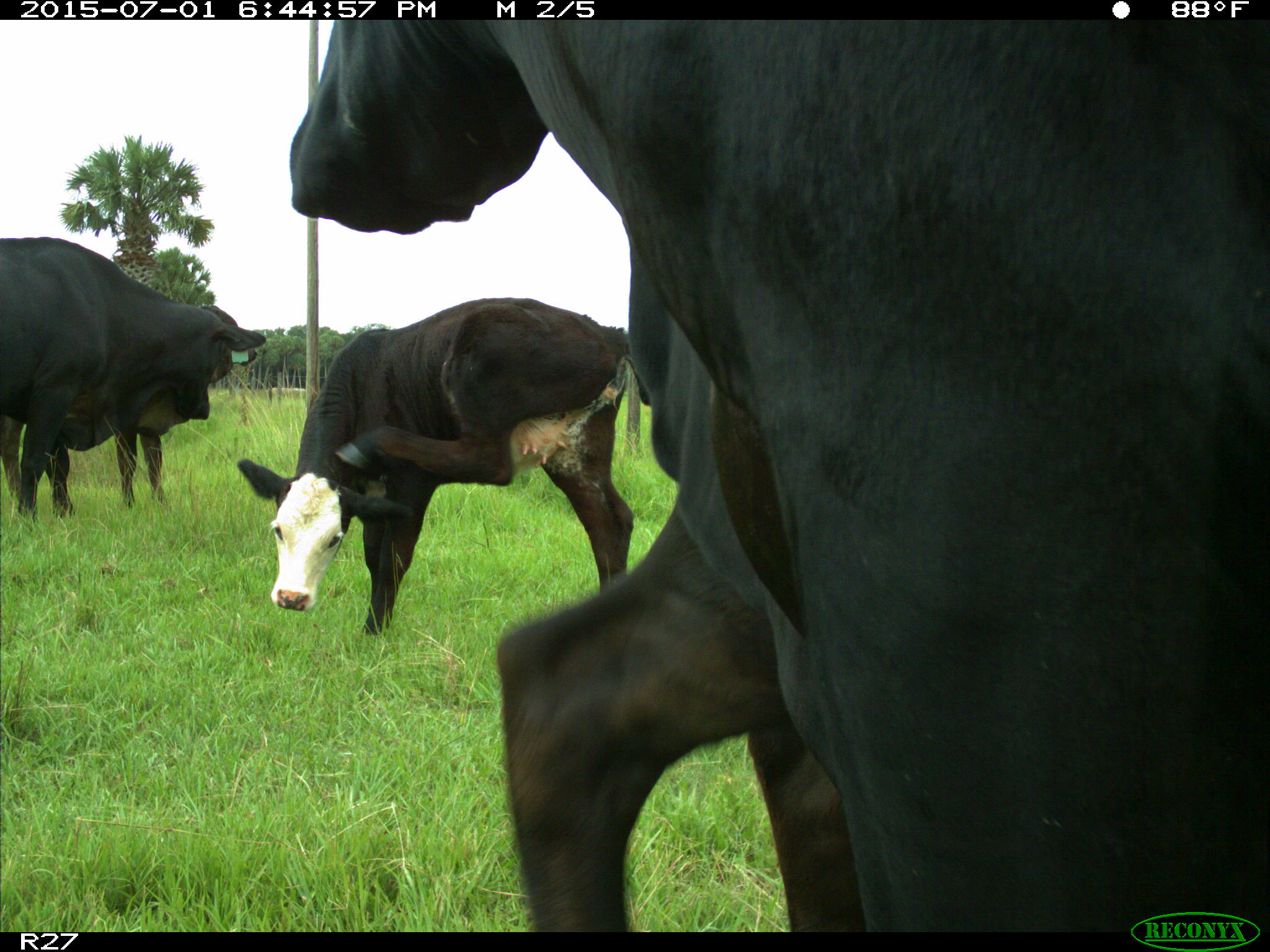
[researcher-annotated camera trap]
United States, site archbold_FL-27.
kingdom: Animalia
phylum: Chordata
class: Mammalia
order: Artiodactyla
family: Bovidae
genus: Bos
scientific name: Bos taurus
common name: domestic cow